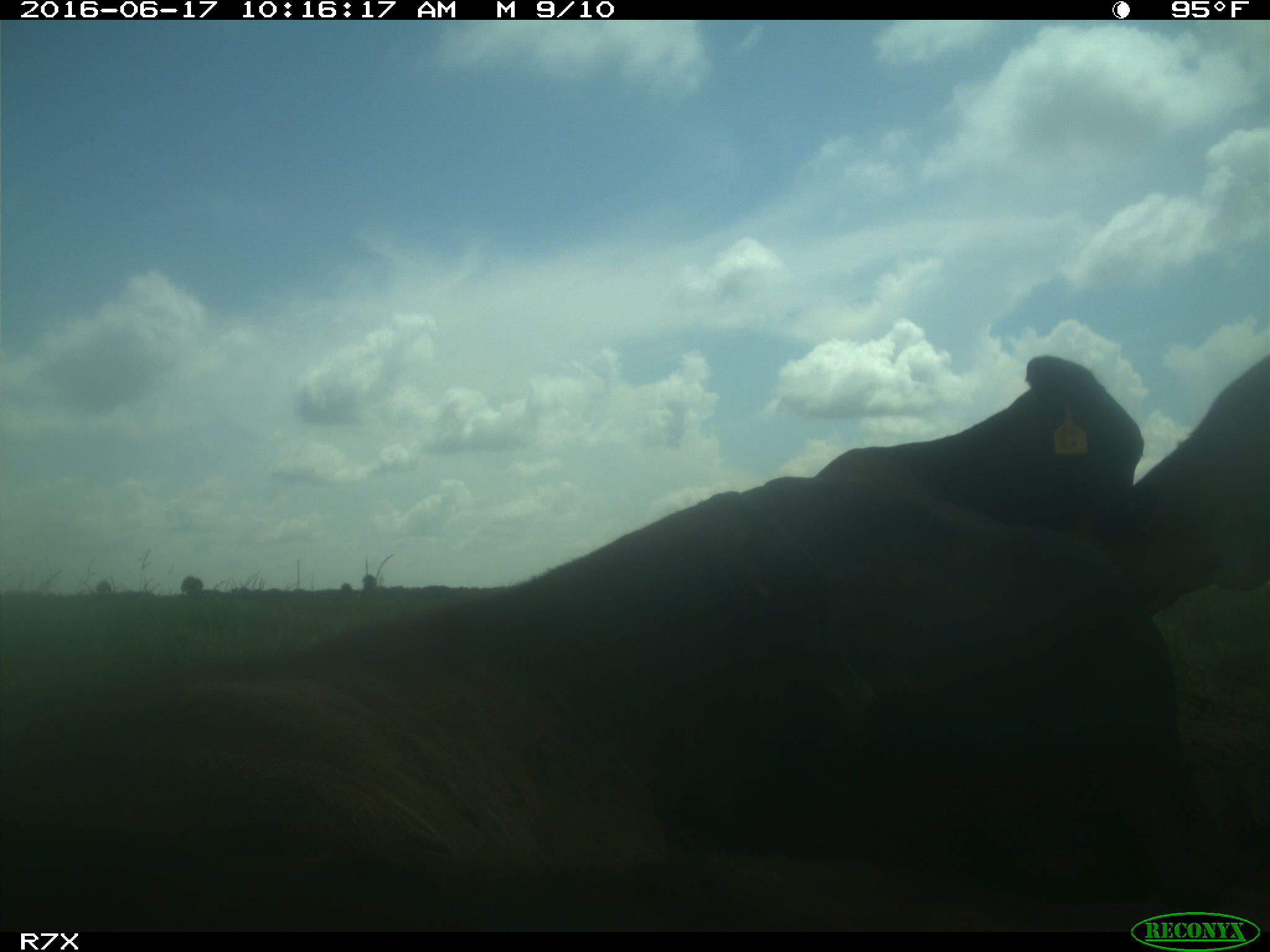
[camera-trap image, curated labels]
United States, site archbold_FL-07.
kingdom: Animalia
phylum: Chordata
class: Mammalia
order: Artiodactyla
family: Bovidae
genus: Bos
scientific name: Bos taurus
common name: domestic cow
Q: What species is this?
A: Bos taurus (domestic cow).